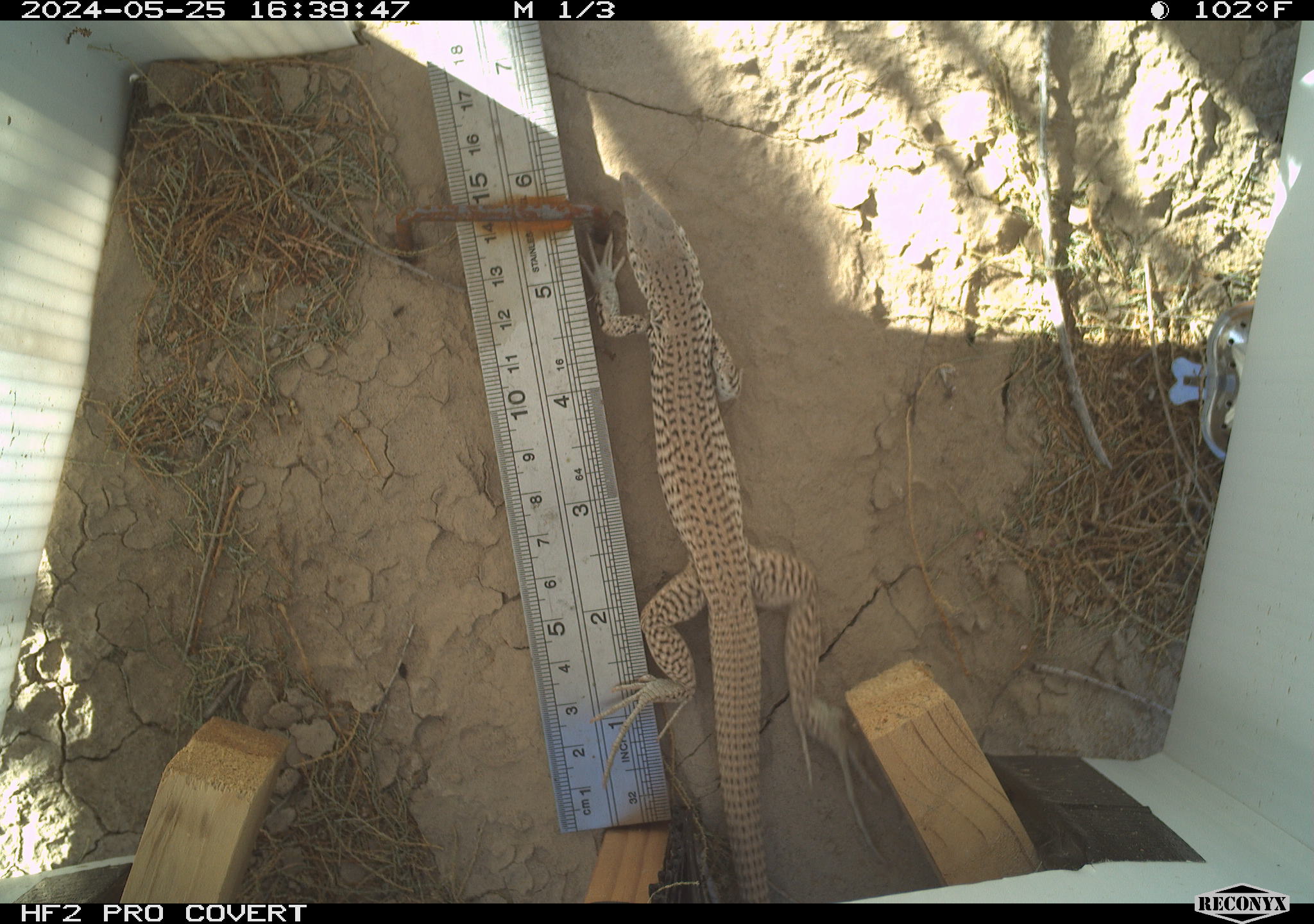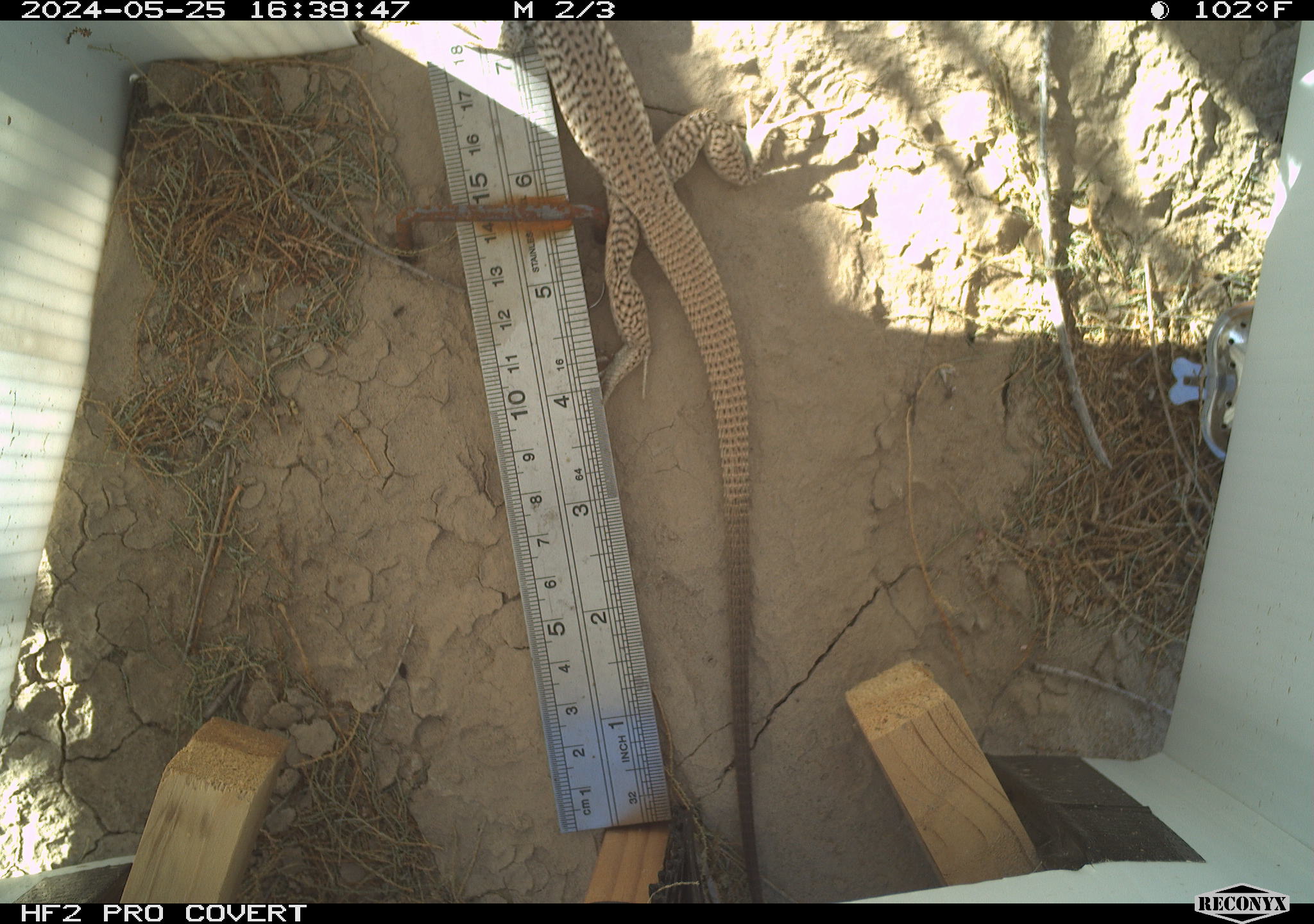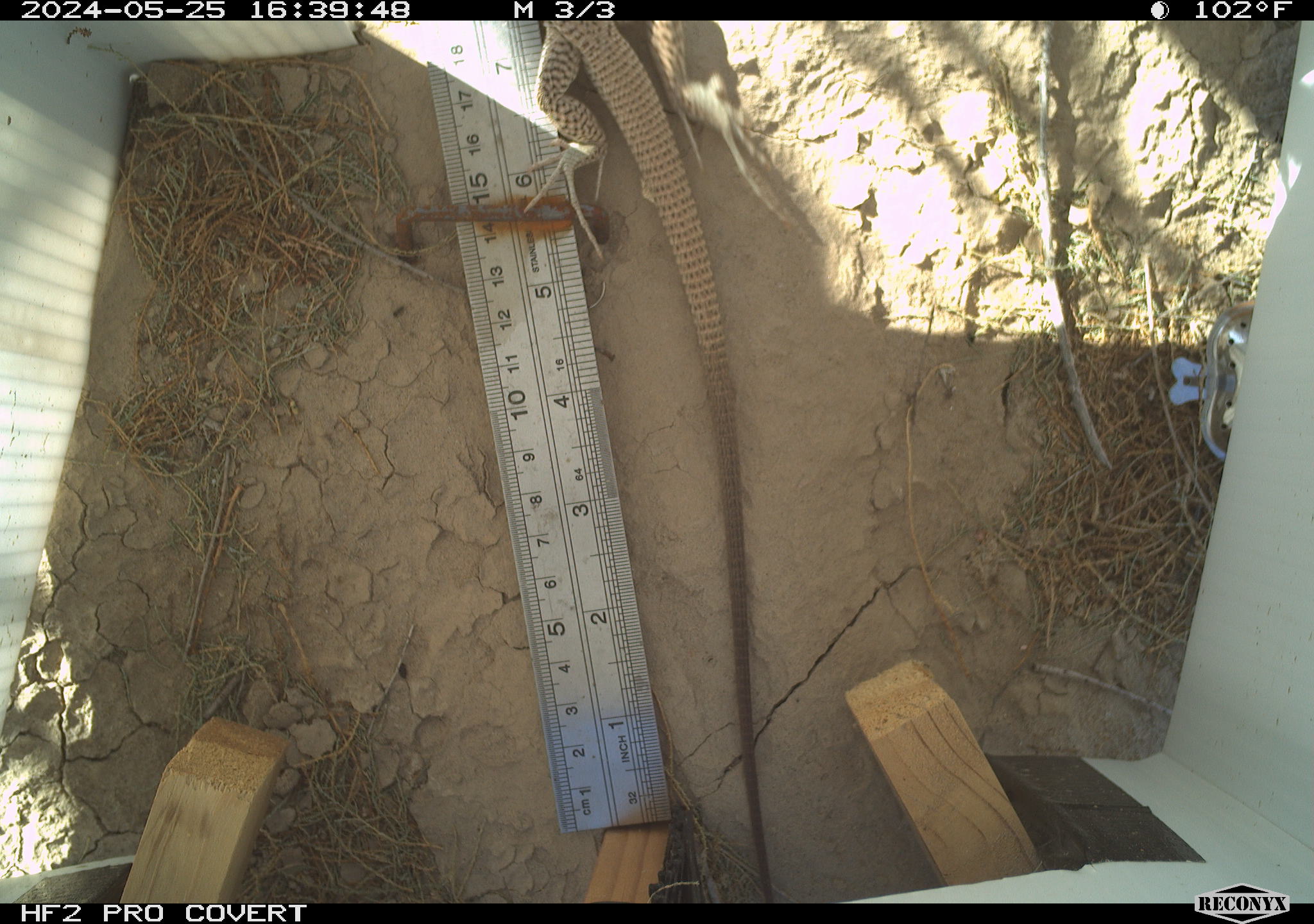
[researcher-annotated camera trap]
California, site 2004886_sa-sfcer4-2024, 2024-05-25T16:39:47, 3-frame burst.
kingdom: Animalia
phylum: Chordata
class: Reptilia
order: Squamata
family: Teiidae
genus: Aspidoscelis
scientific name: Aspidoscelis tigris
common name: western whiptail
Western whiptail (Aspidoscelis tigris).